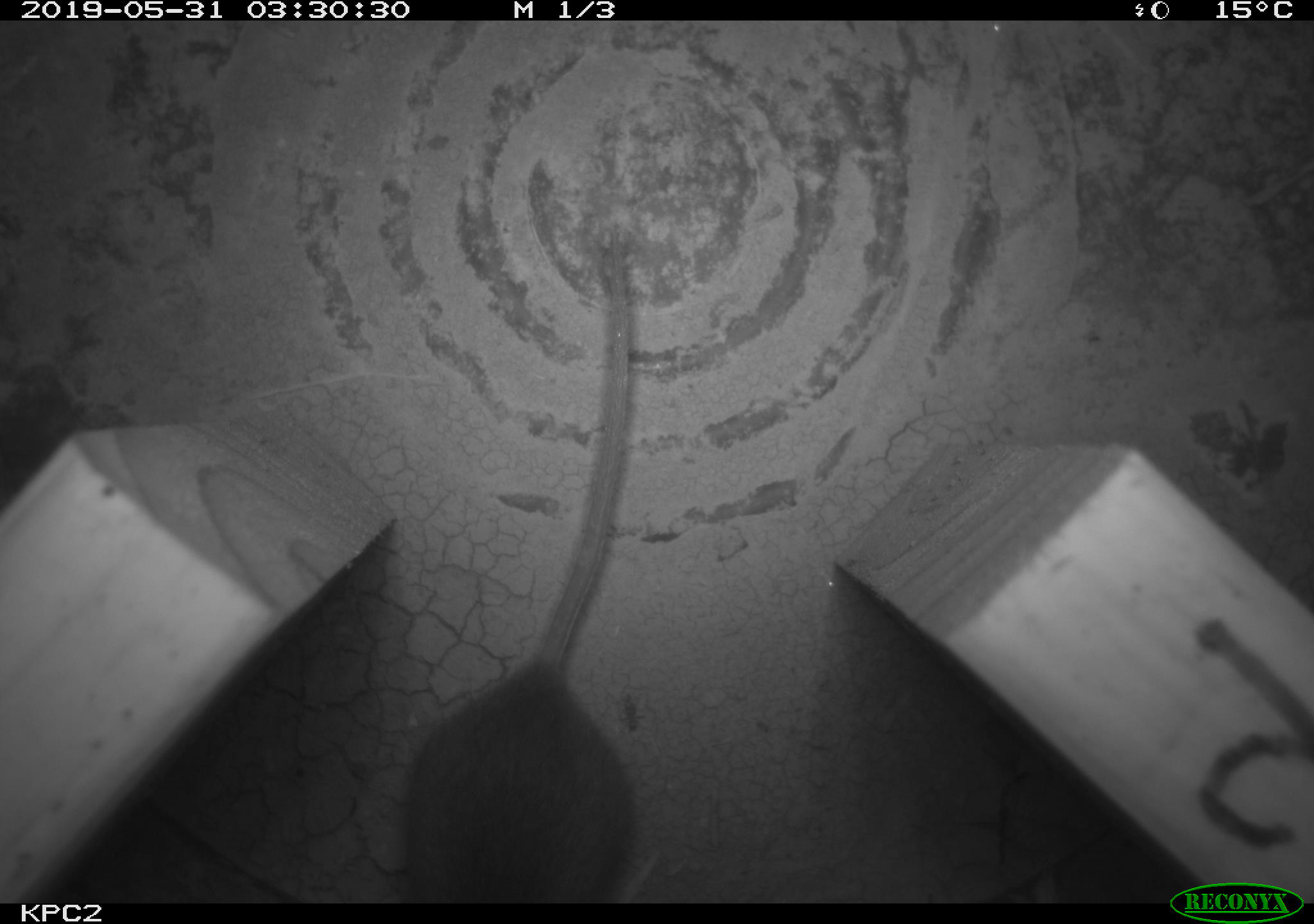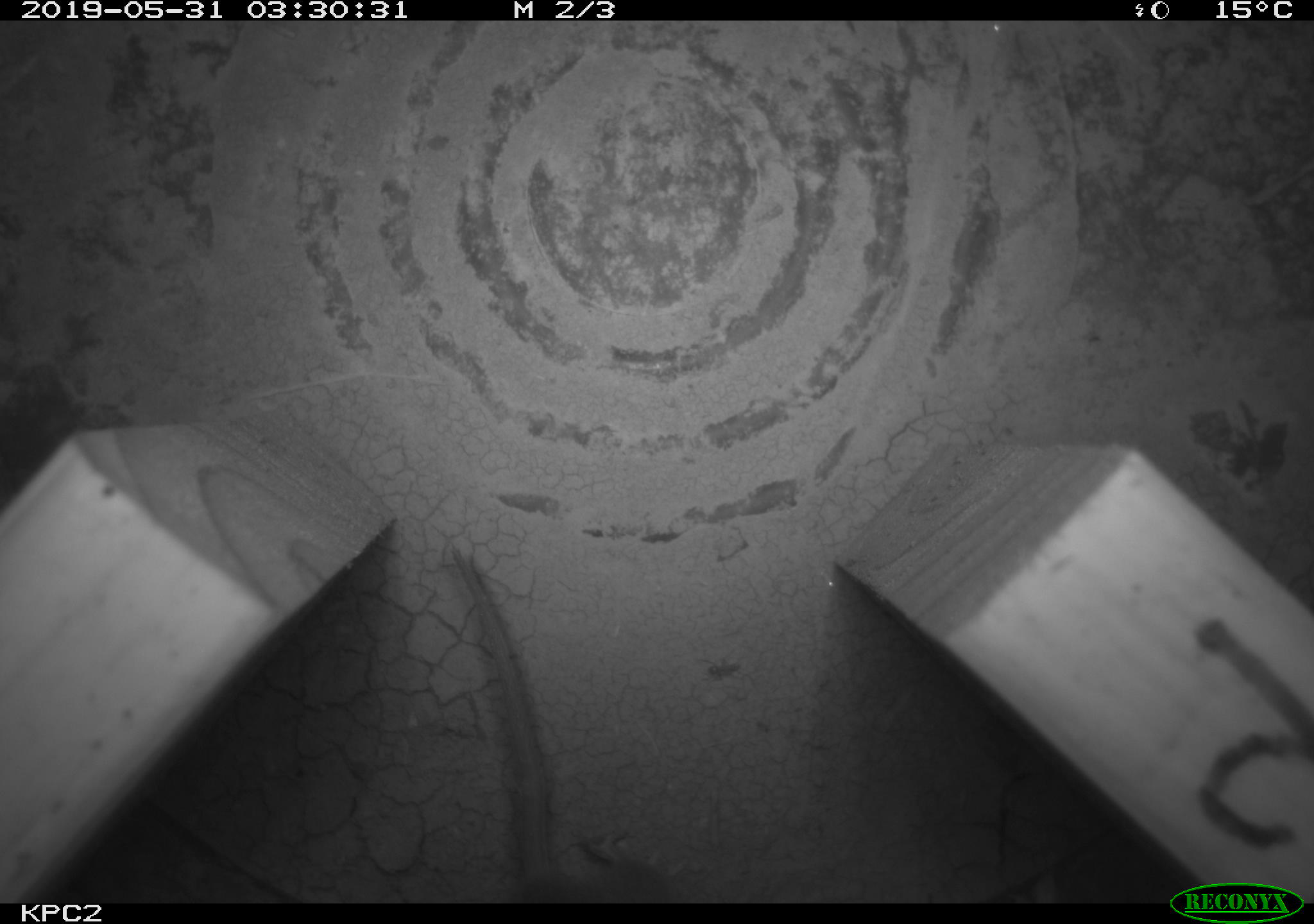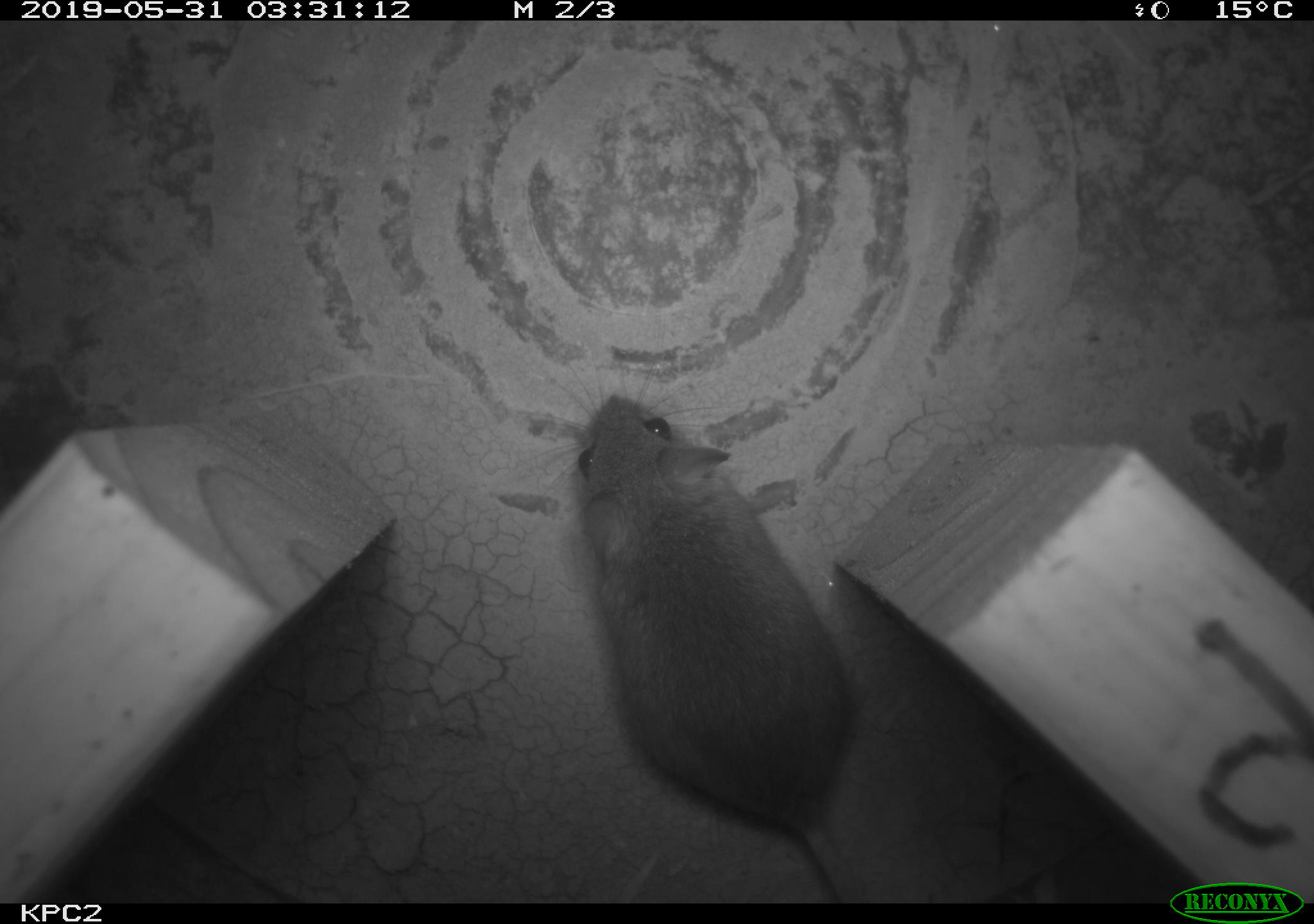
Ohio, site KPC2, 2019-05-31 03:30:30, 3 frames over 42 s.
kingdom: Animalia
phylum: Chordata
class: Mammalia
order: Rodentia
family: Cricetidae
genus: Peromyscus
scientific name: Peromyscus leucopus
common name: white-footed mouse